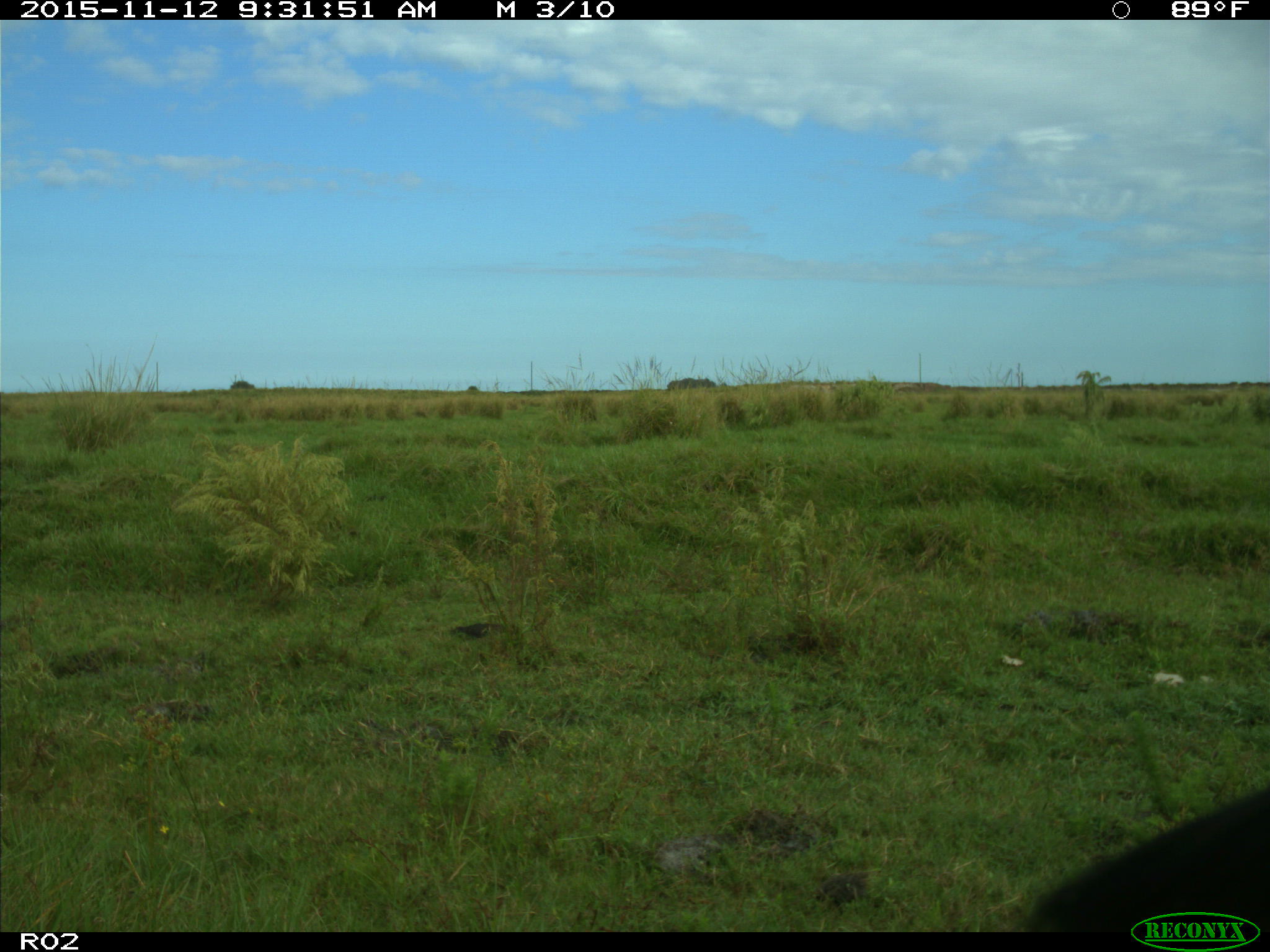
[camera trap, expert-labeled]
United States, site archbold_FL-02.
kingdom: Animalia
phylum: Chordata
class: Mammalia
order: Artiodactyla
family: Bovidae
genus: Bos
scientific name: Bos taurus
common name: domestic cow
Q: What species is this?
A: Bos taurus (domestic cow).